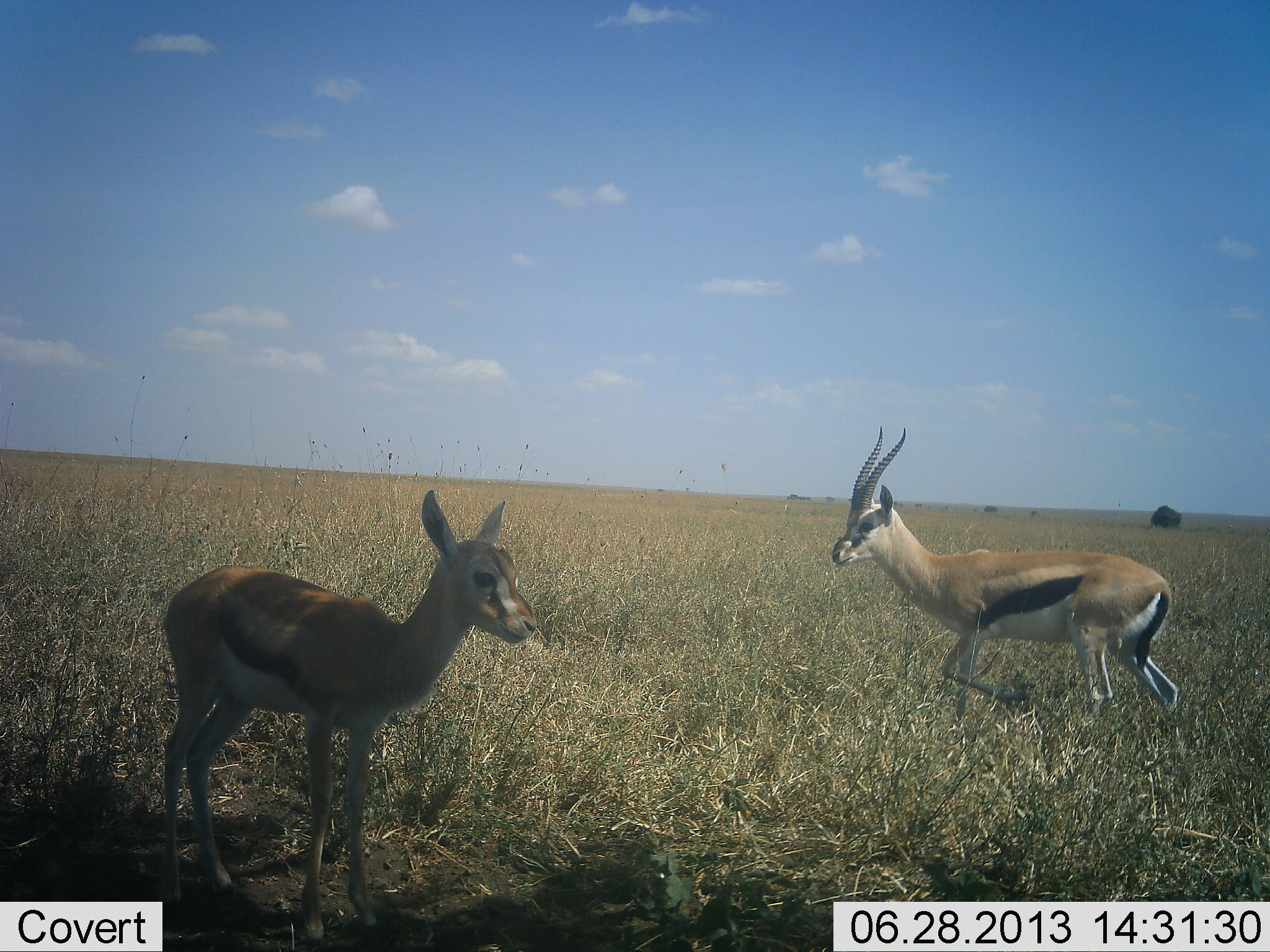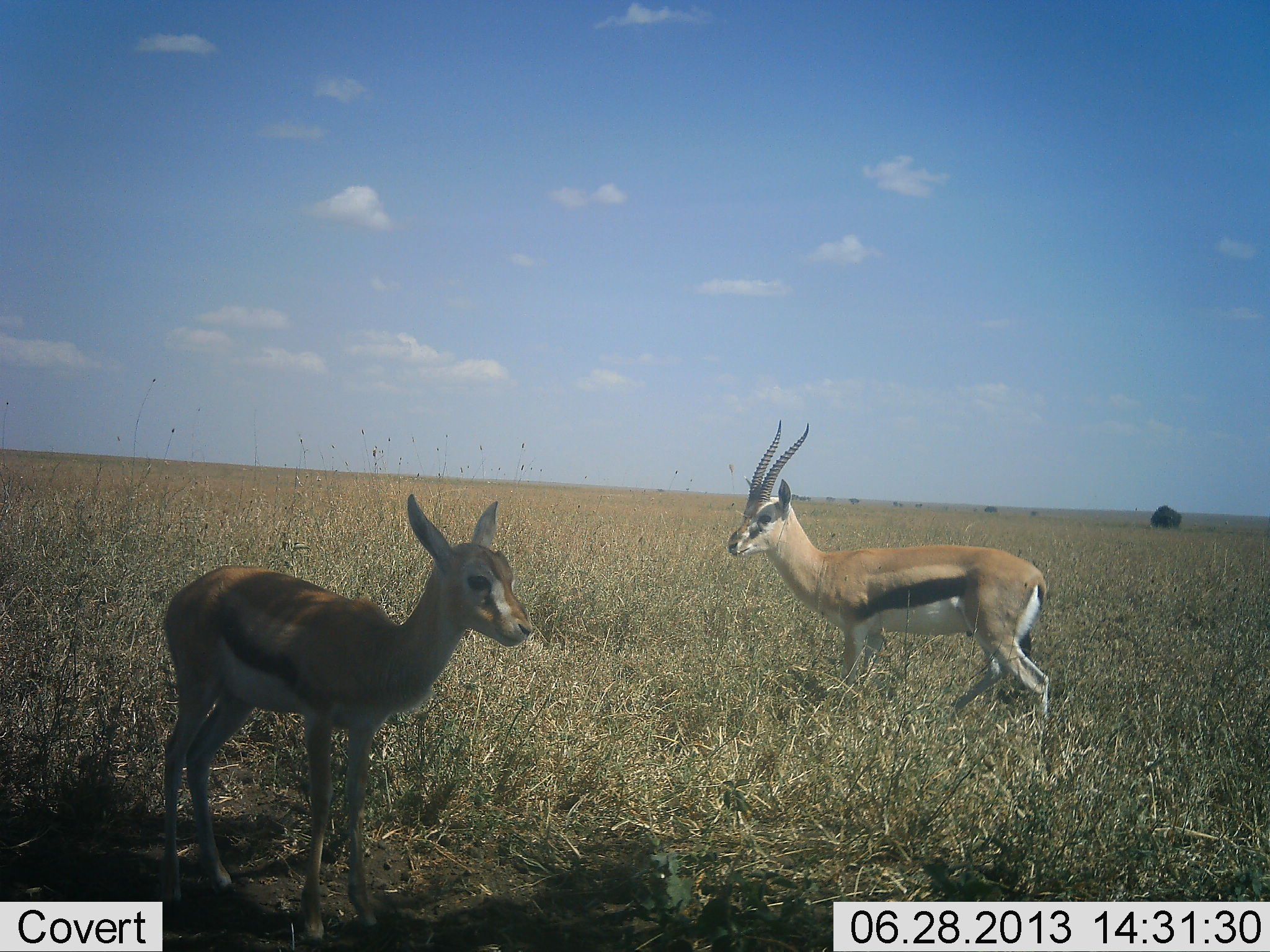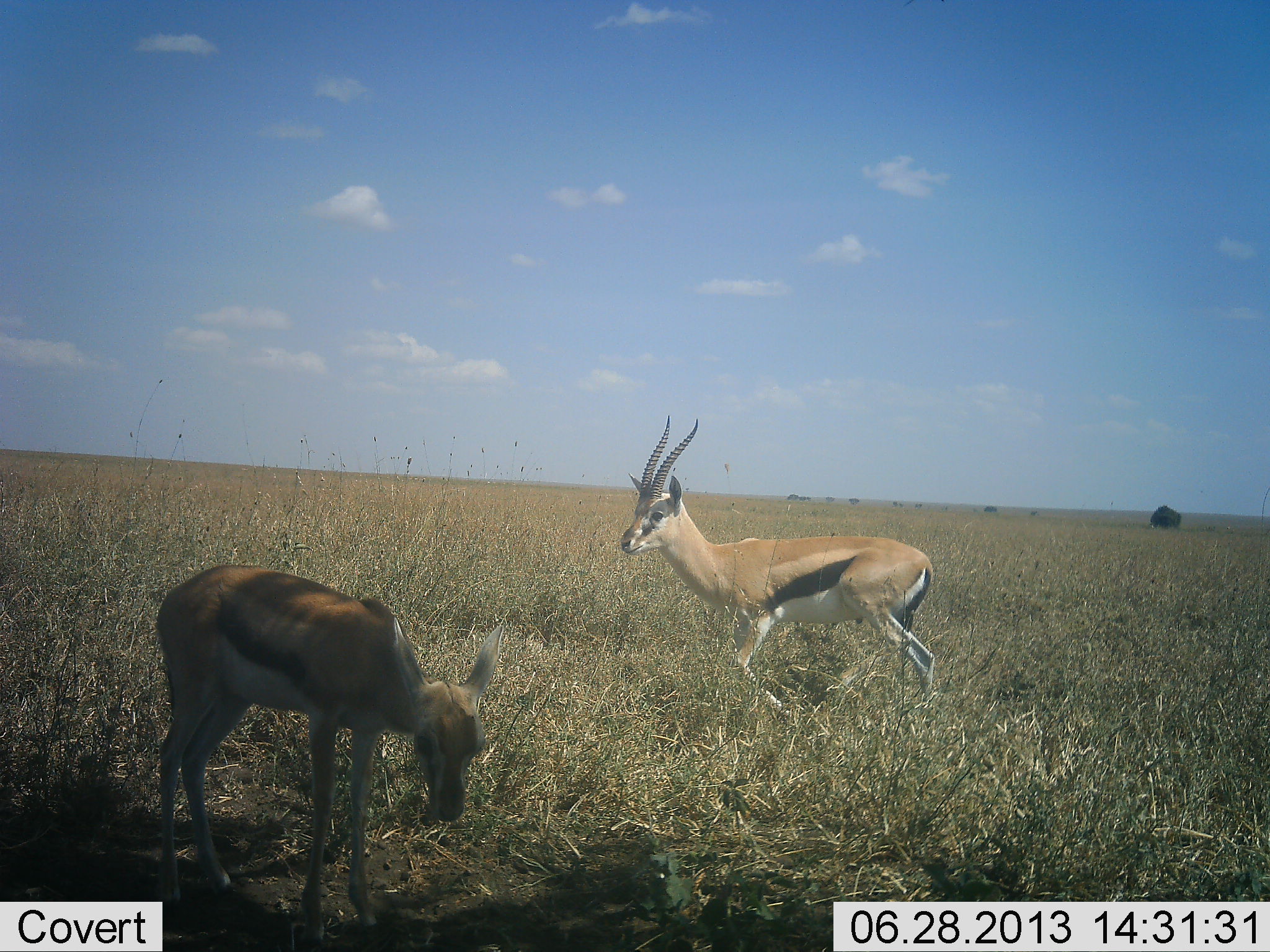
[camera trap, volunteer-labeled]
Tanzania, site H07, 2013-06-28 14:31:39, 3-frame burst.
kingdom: Animalia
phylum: Chordata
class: Mammalia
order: Artiodactyla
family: Bovidae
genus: Eudorcas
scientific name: Eudorcas thomsonii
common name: thomson's gazelle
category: gazellethomsons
Gazellethomsons (thomson's gazelle) (Eudorcas thomsonii), count 2. Behavior (volunteer vote fractions): standing 62%, resting 0%, moving 77%, interacting 8%. Young present (vote fraction): 31%. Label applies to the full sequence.